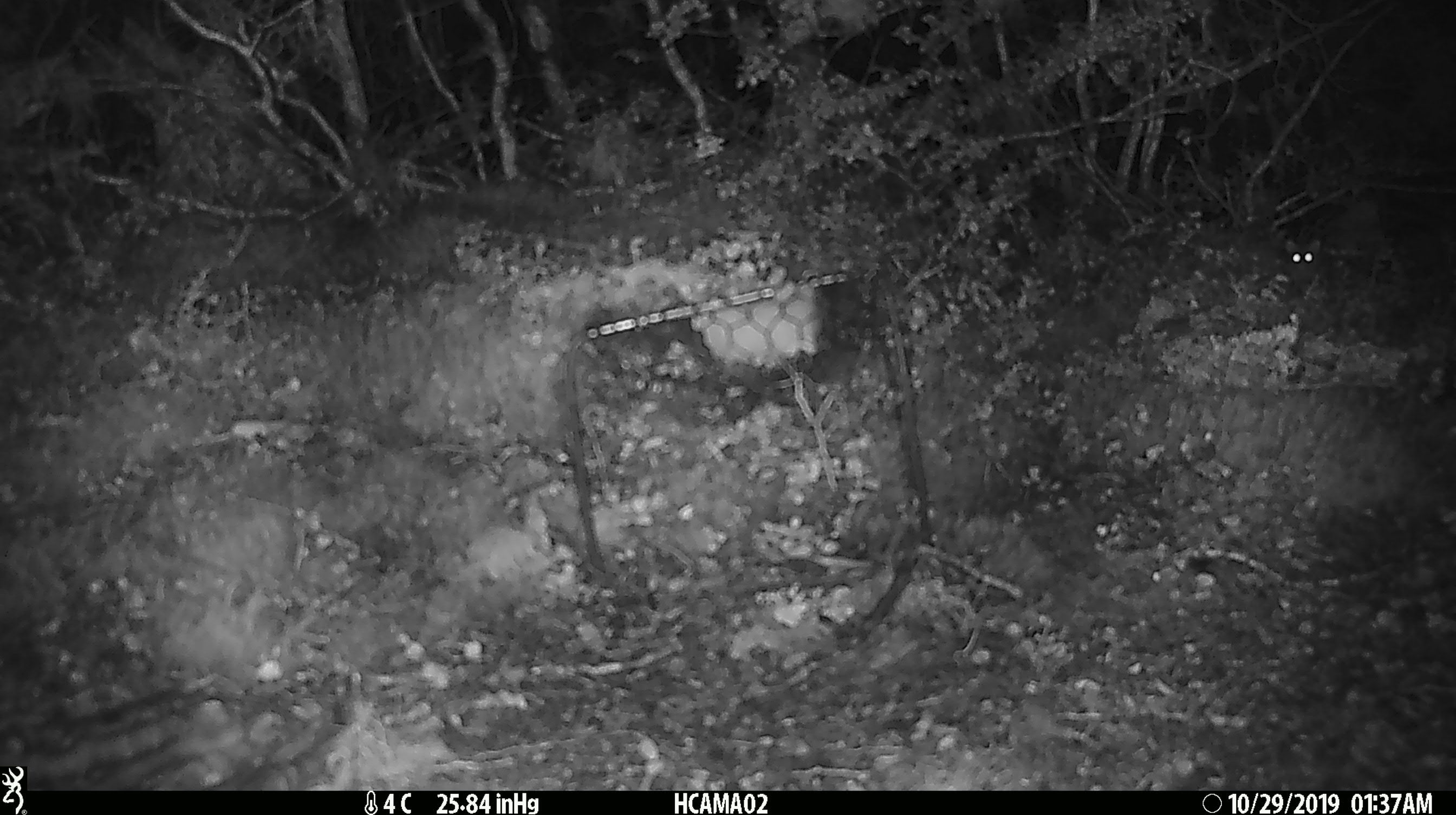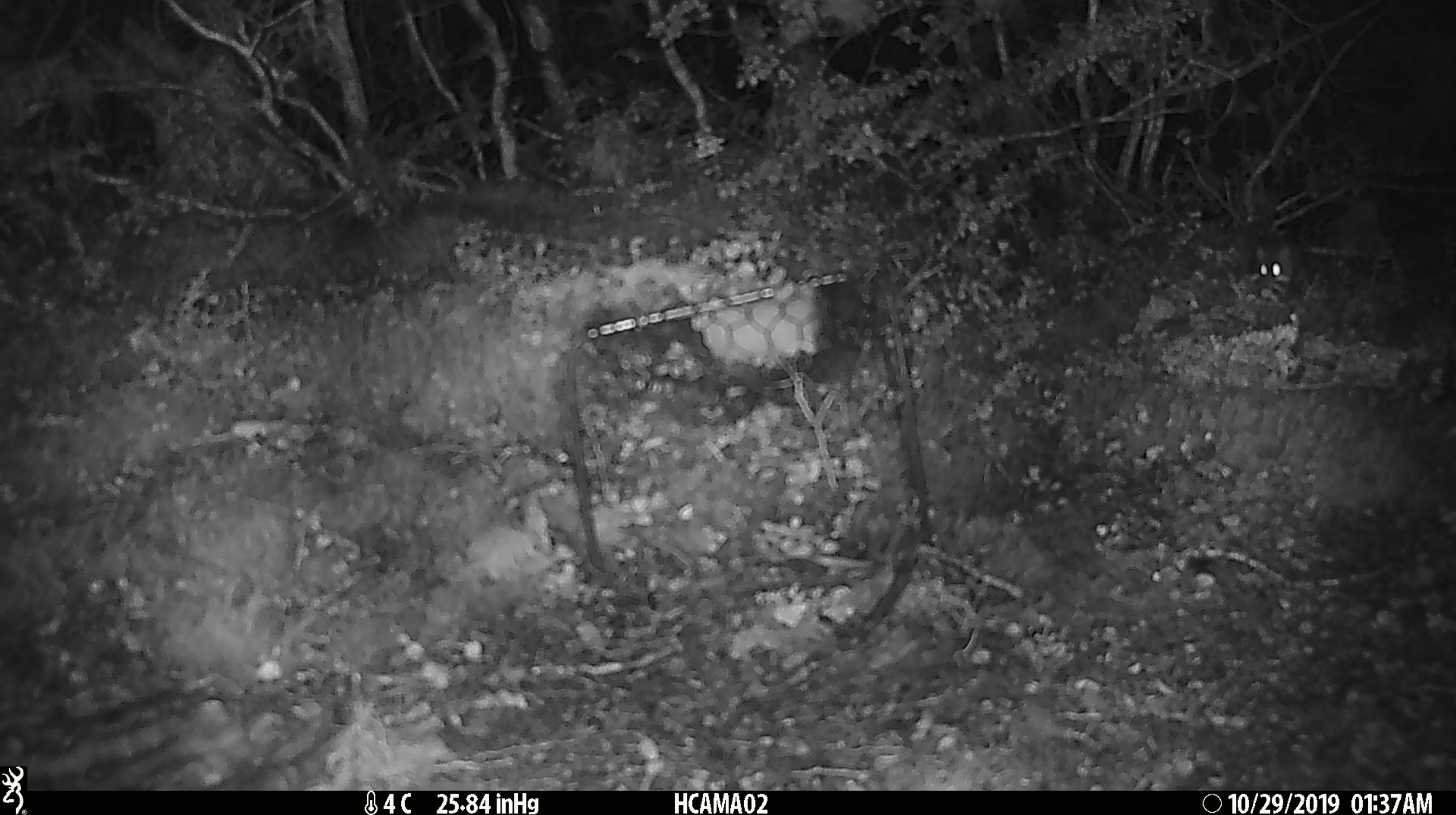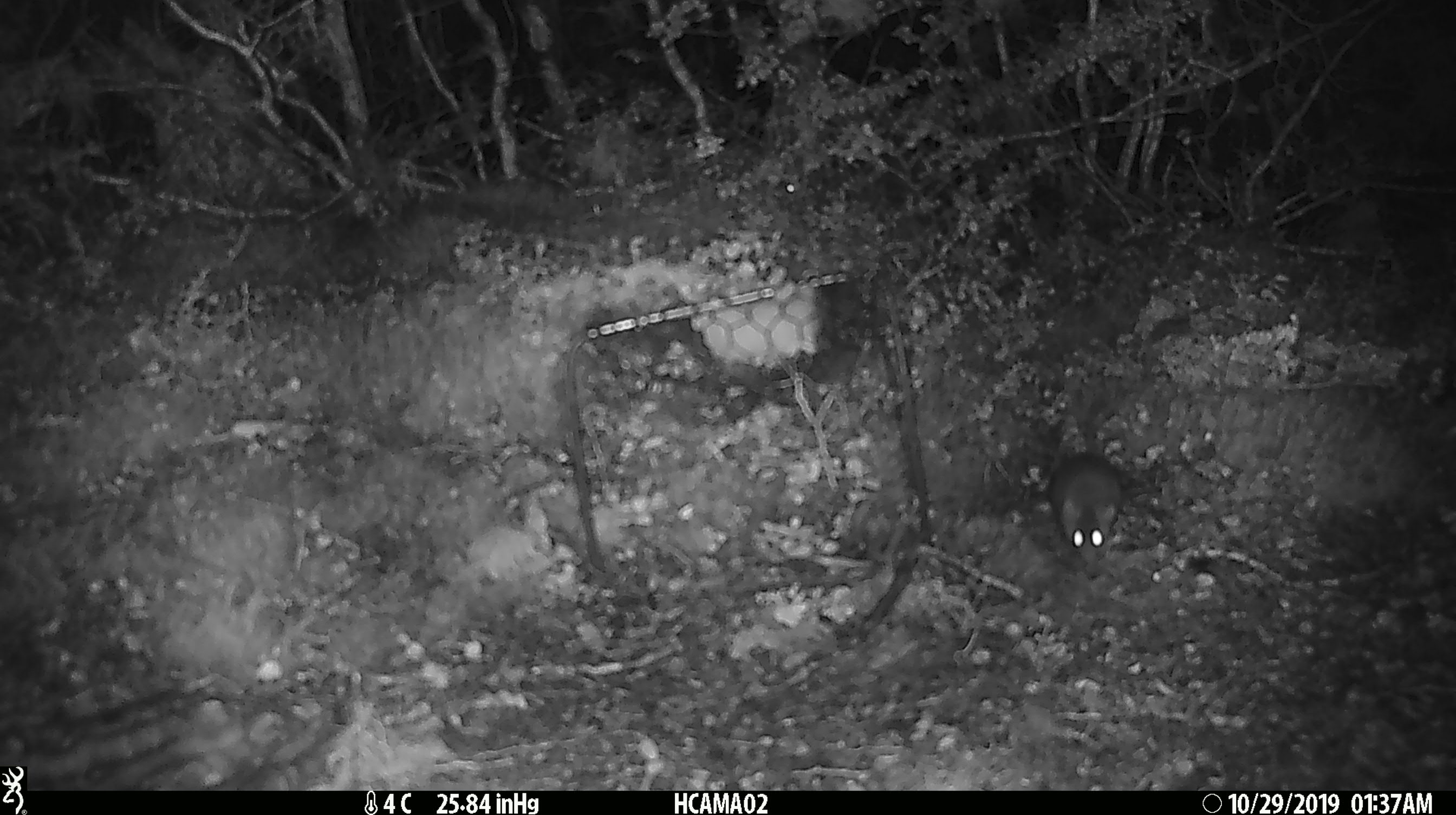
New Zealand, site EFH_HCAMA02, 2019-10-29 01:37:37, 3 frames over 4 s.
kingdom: Animalia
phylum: Chordata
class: Mammalia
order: Rodentia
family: Muridae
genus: Mus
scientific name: Mus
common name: mouse